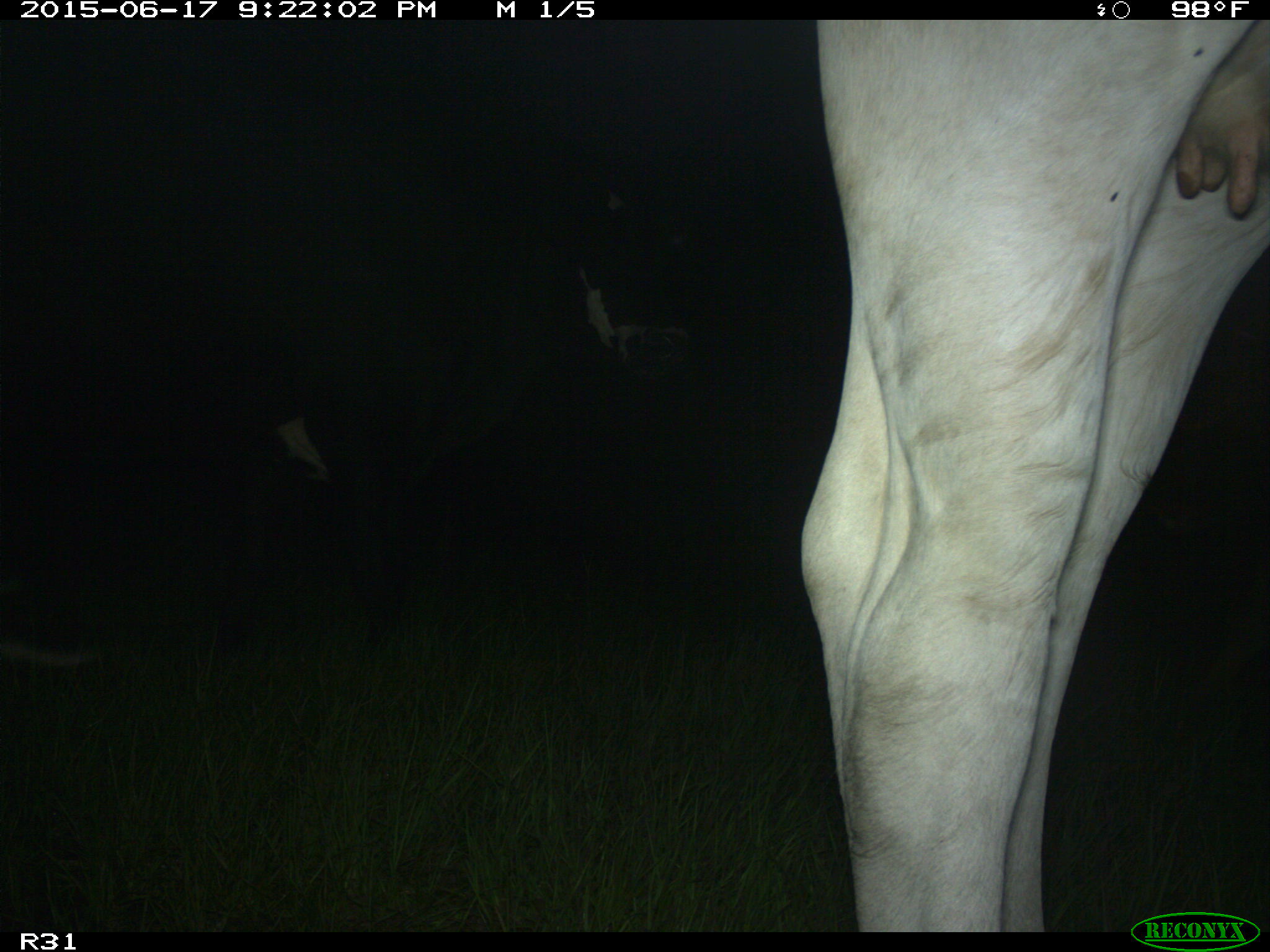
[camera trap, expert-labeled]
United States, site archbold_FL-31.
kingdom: Animalia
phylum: Chordata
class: Mammalia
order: Artiodactyla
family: Bovidae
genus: Bos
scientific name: Bos taurus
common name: domestic cow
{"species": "Bos taurus (domestic cow)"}